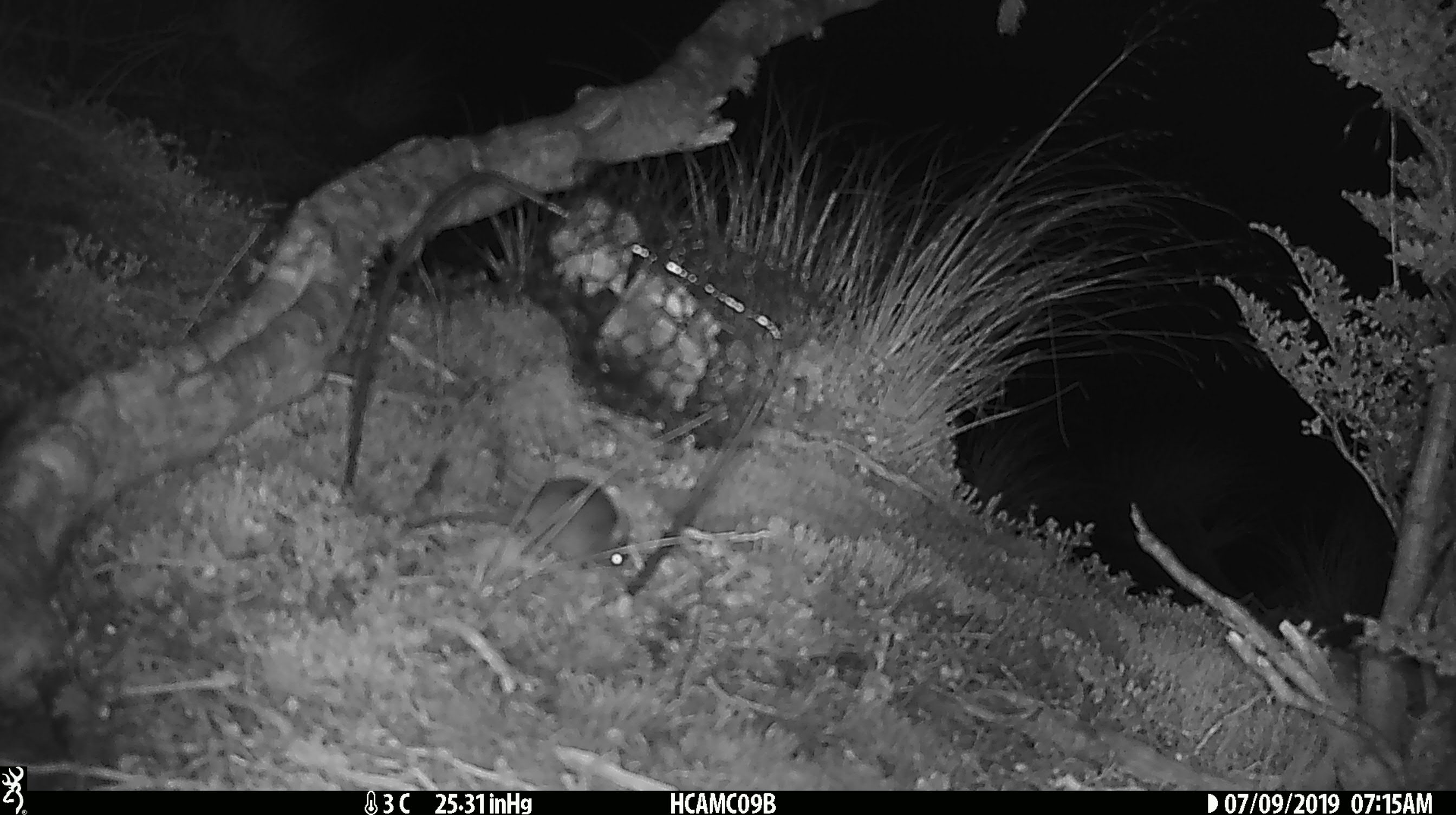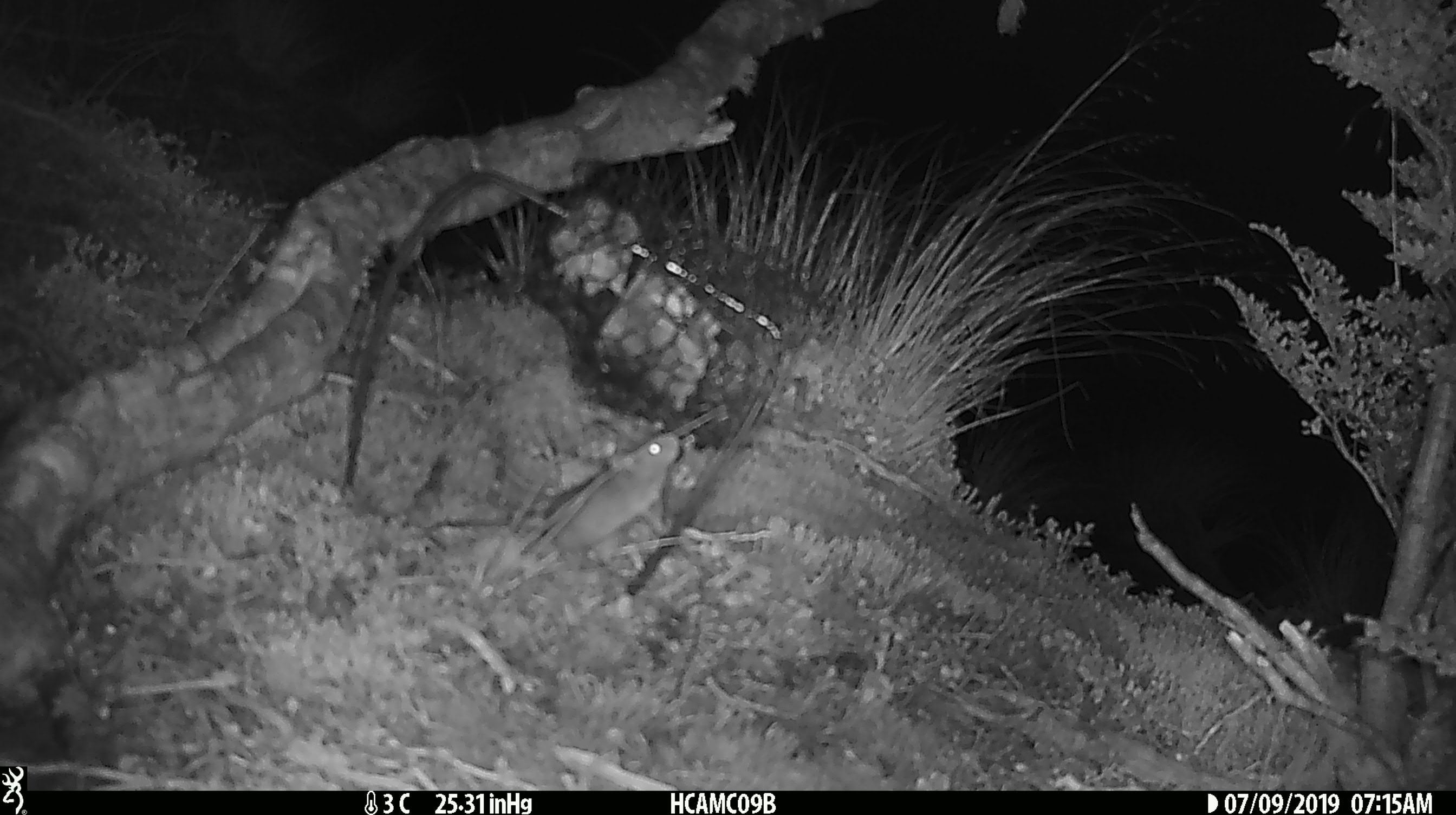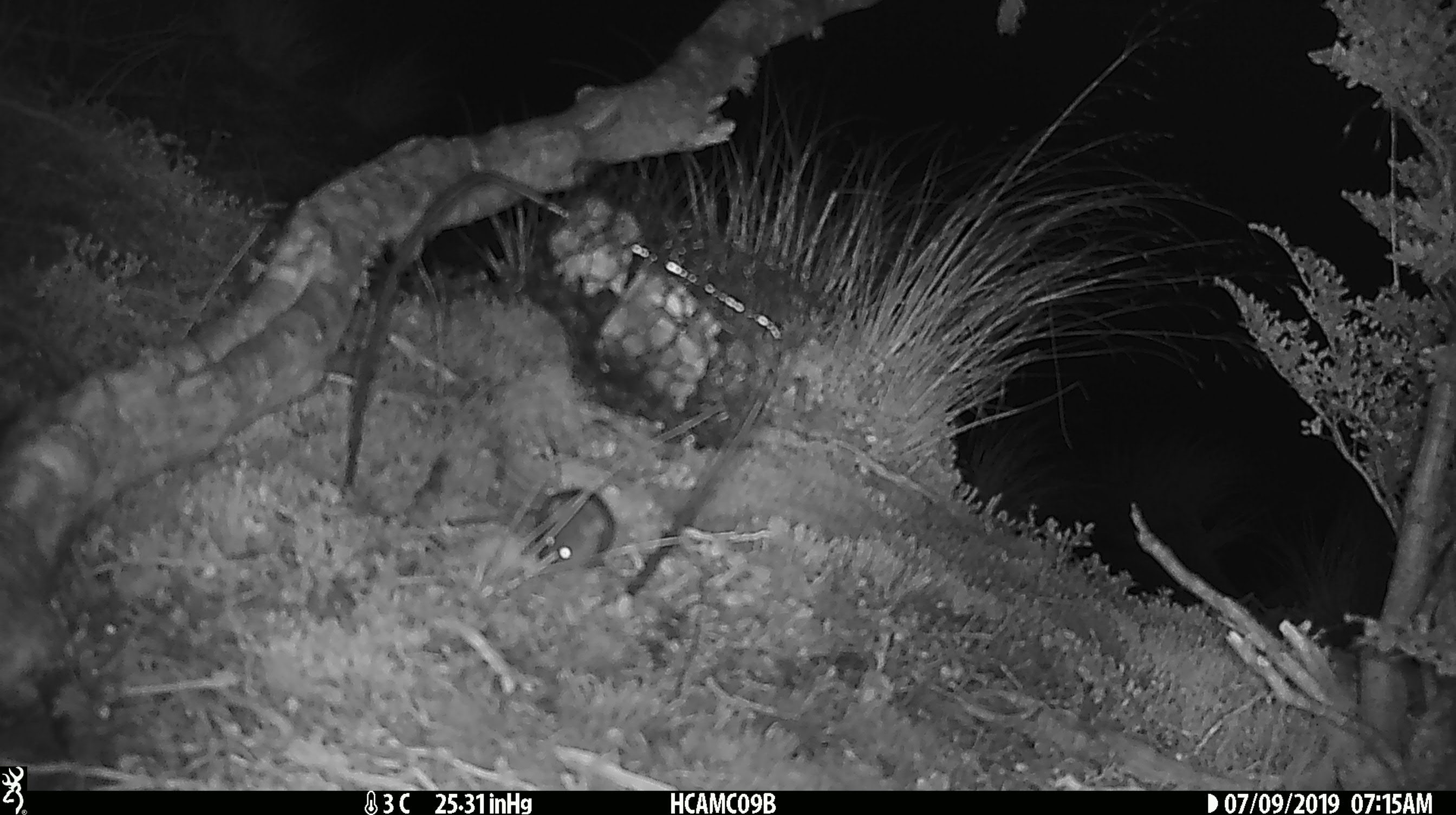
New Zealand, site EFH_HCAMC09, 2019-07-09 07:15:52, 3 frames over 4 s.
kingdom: Animalia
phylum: Chordata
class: Mammalia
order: Rodentia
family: Muridae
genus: Mus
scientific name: Mus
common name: mouse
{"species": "mouse (Mus)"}